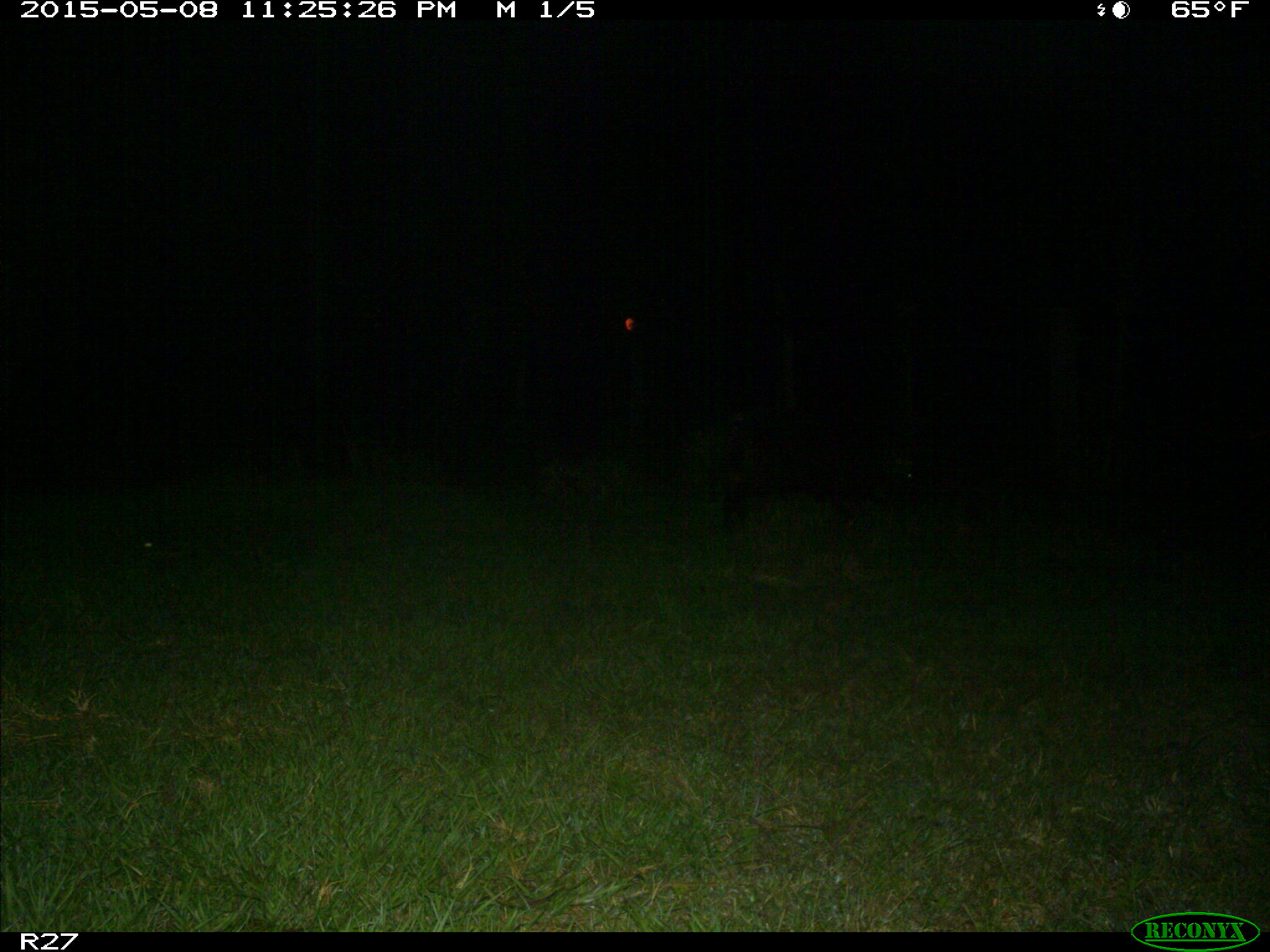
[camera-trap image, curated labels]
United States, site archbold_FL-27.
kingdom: Animalia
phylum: Chordata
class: Mammalia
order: Artiodactyla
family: Suidae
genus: Sus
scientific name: Sus scrofa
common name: wild boar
Sus scrofa (wild boar).